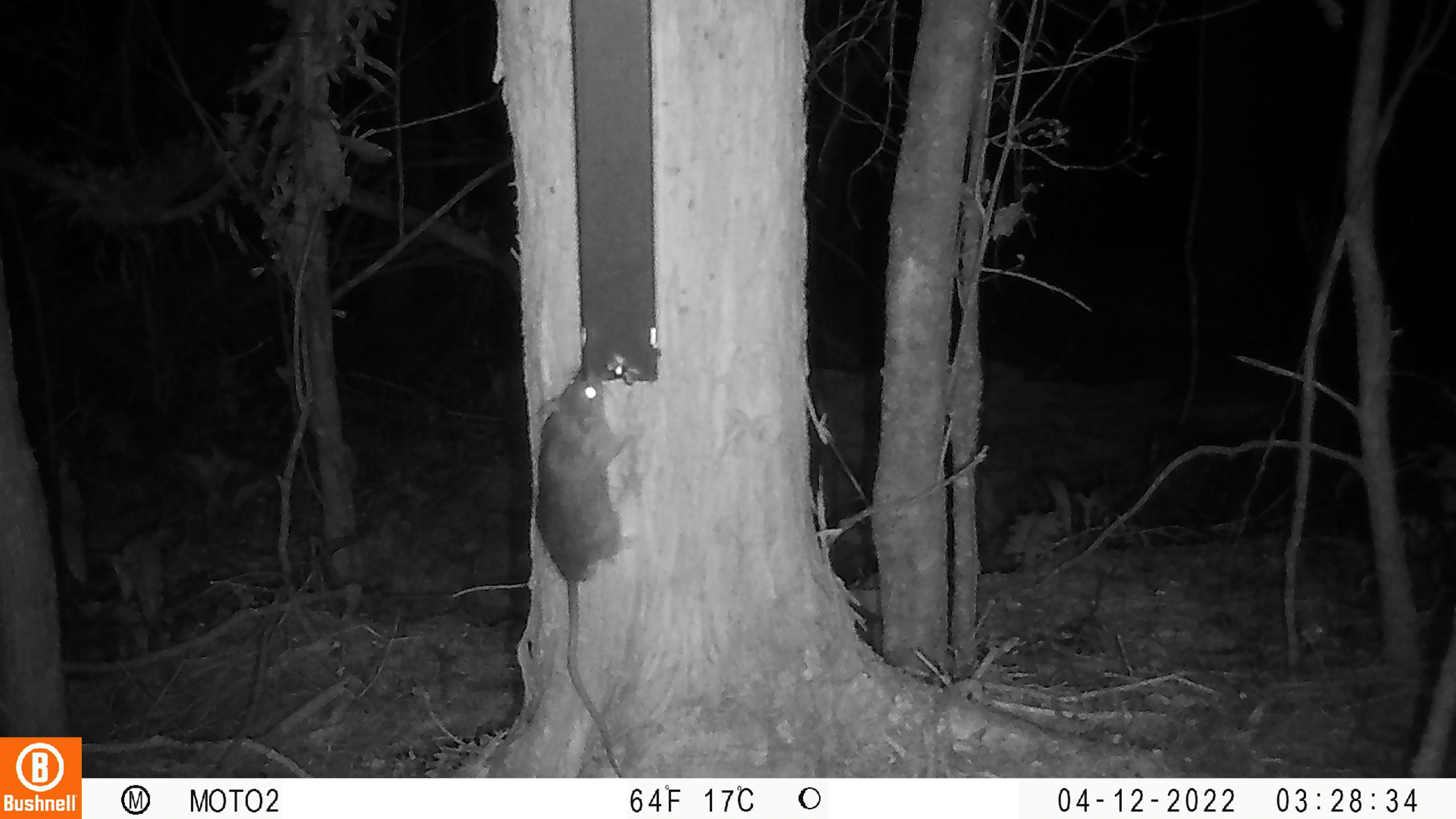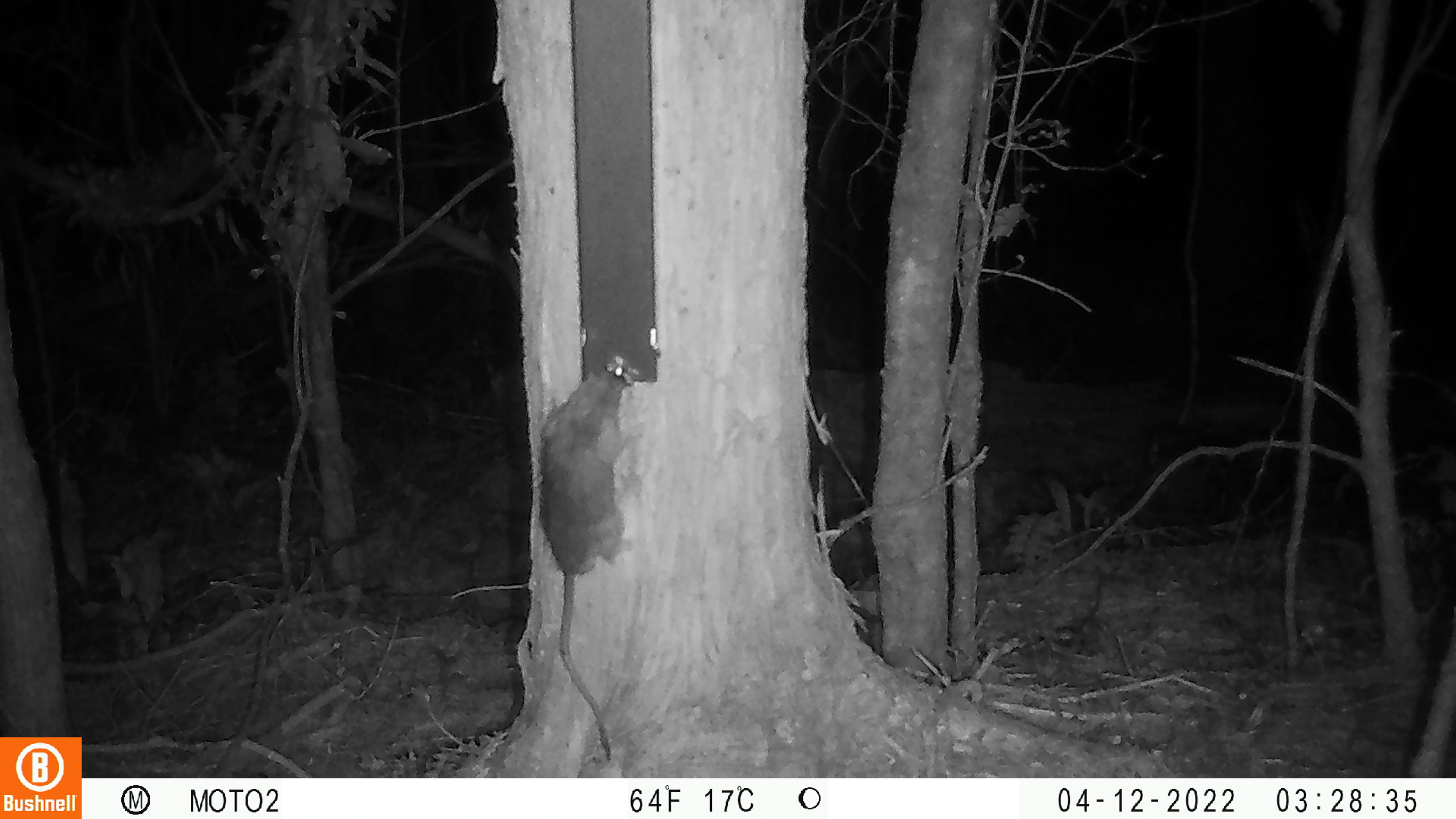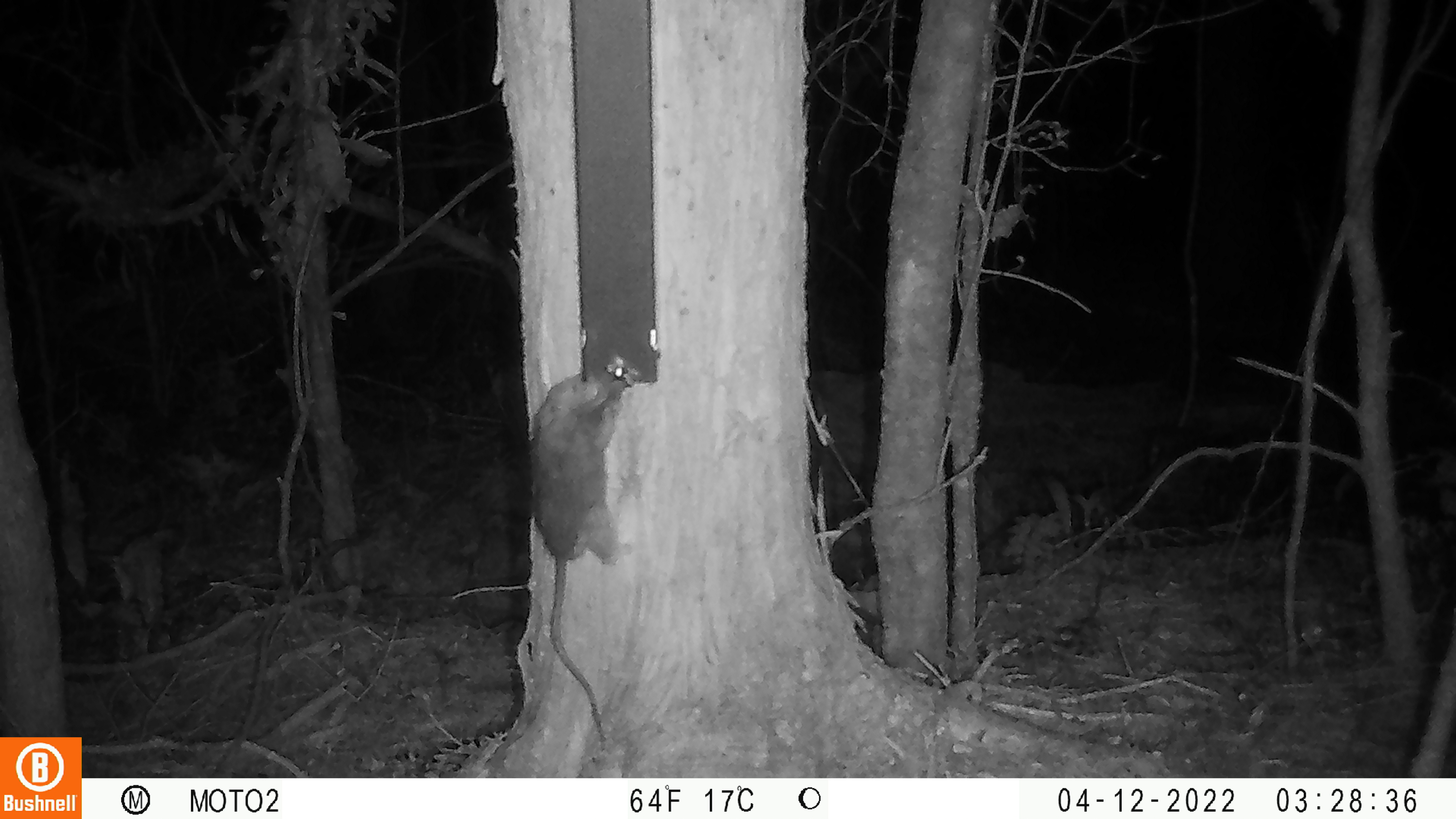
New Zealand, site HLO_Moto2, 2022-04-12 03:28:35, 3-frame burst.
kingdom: Animalia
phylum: Chordata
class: Mammalia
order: Rodentia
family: Muridae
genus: Rattus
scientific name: Rattus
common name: rat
Rat (Rattus).